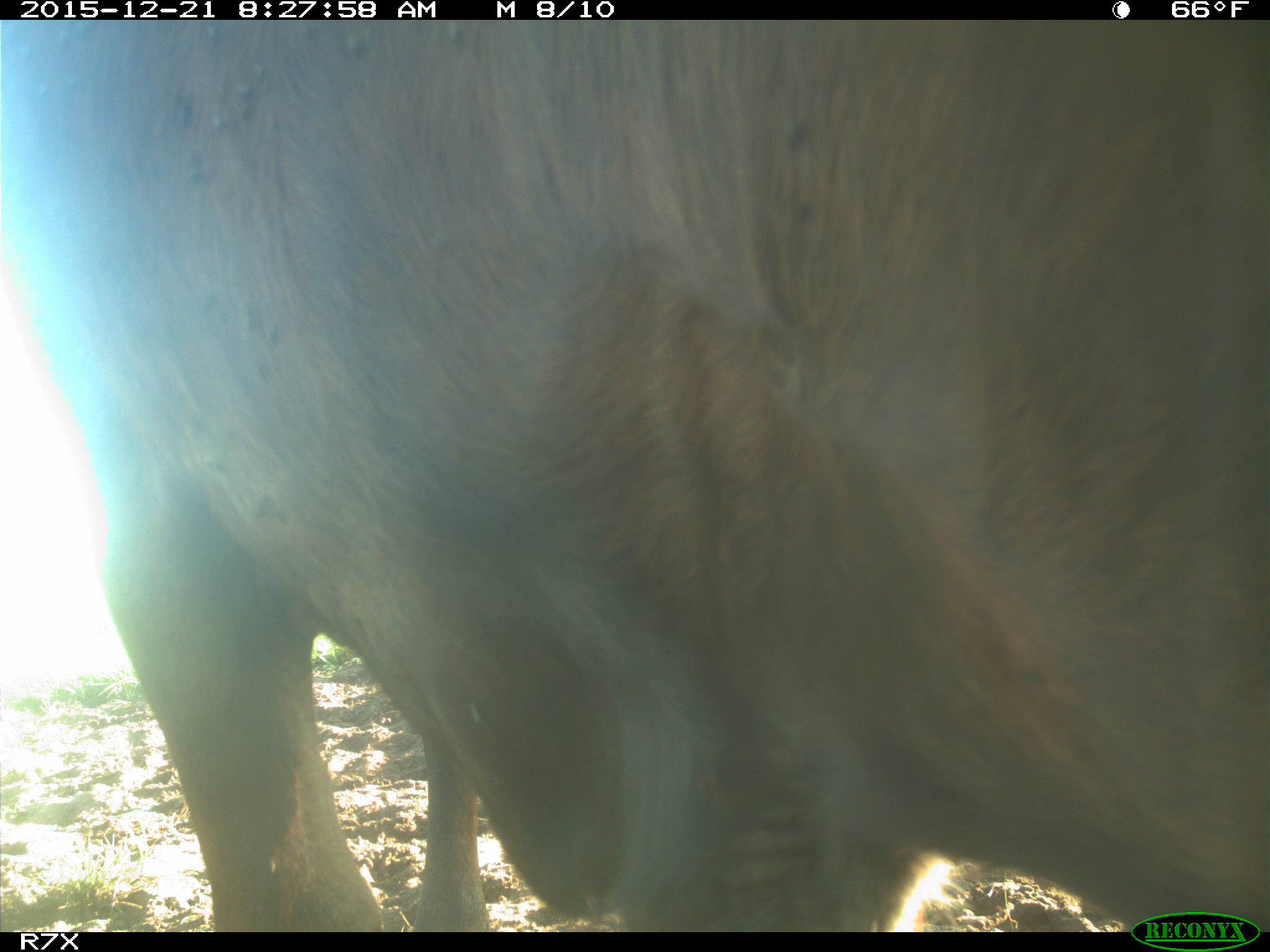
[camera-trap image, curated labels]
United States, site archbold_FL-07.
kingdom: Animalia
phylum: Chordata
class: Mammalia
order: Artiodactyla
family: Bovidae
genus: Bos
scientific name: Bos taurus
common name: domestic cow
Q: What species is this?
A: Bos taurus (domestic cow).